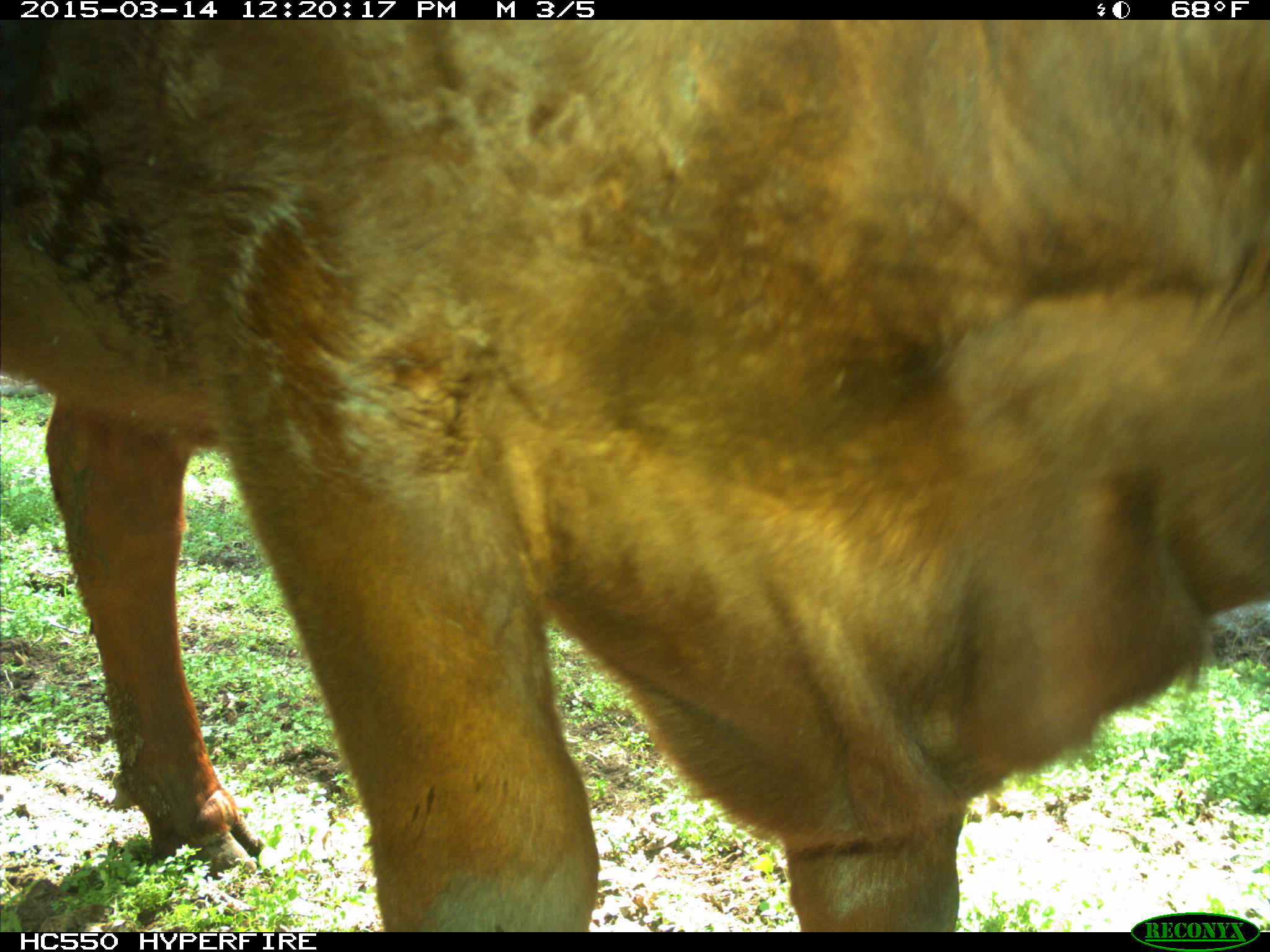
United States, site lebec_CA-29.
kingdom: Animalia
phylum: Chordata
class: Mammalia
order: Artiodactyla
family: Bovidae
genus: Bos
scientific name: Bos taurus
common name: domestic cow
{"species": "Bos taurus (domestic cow)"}